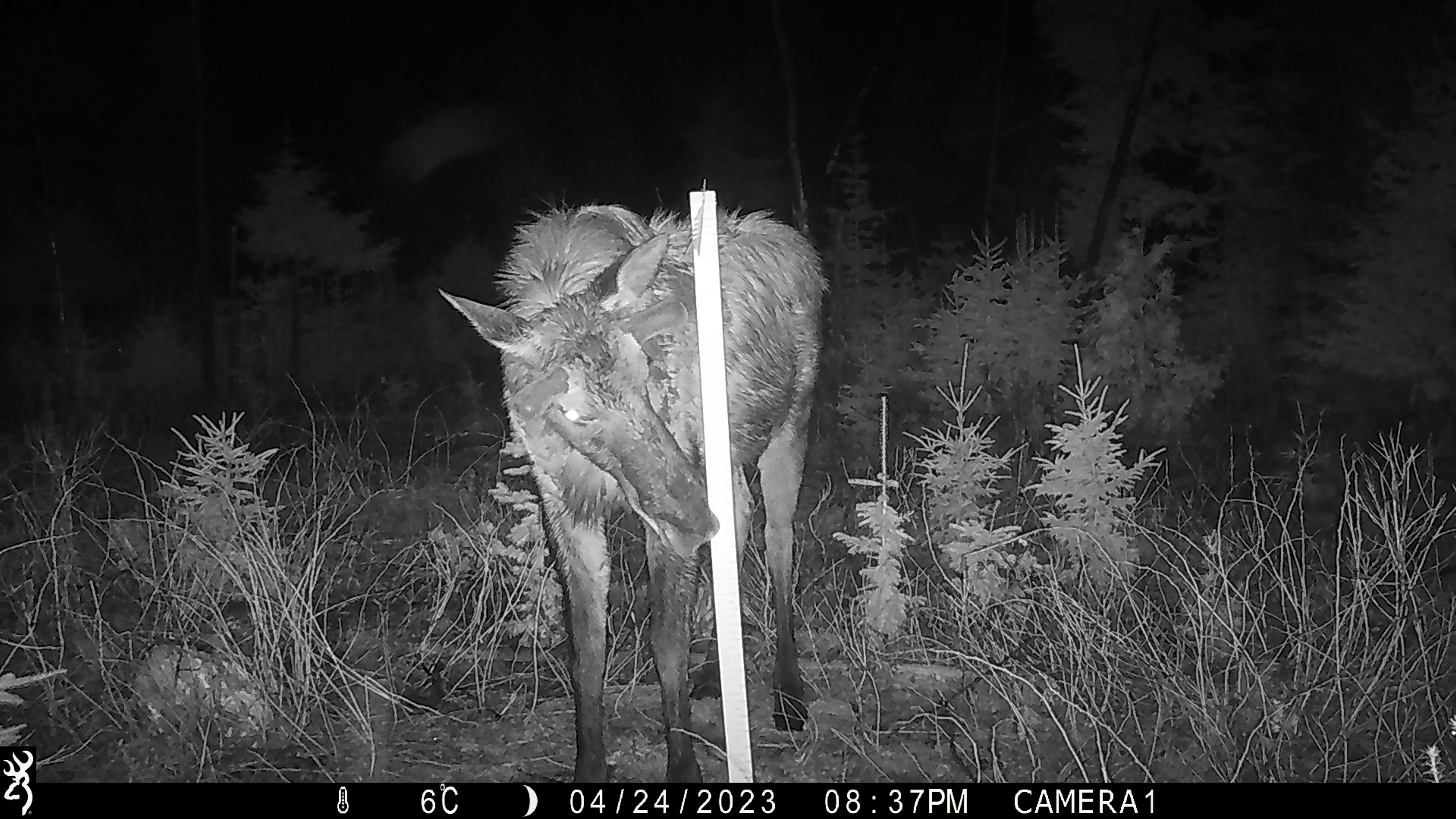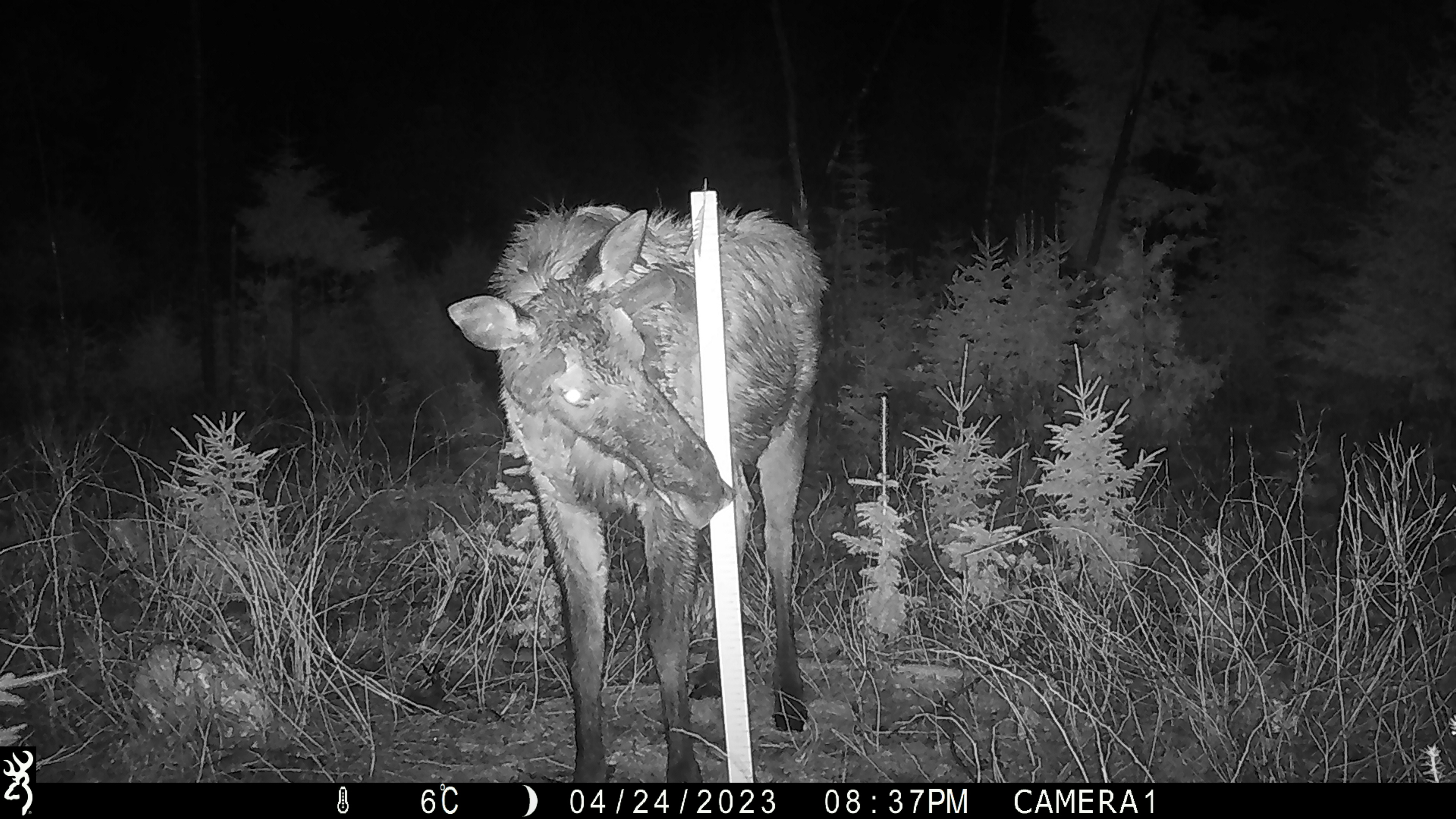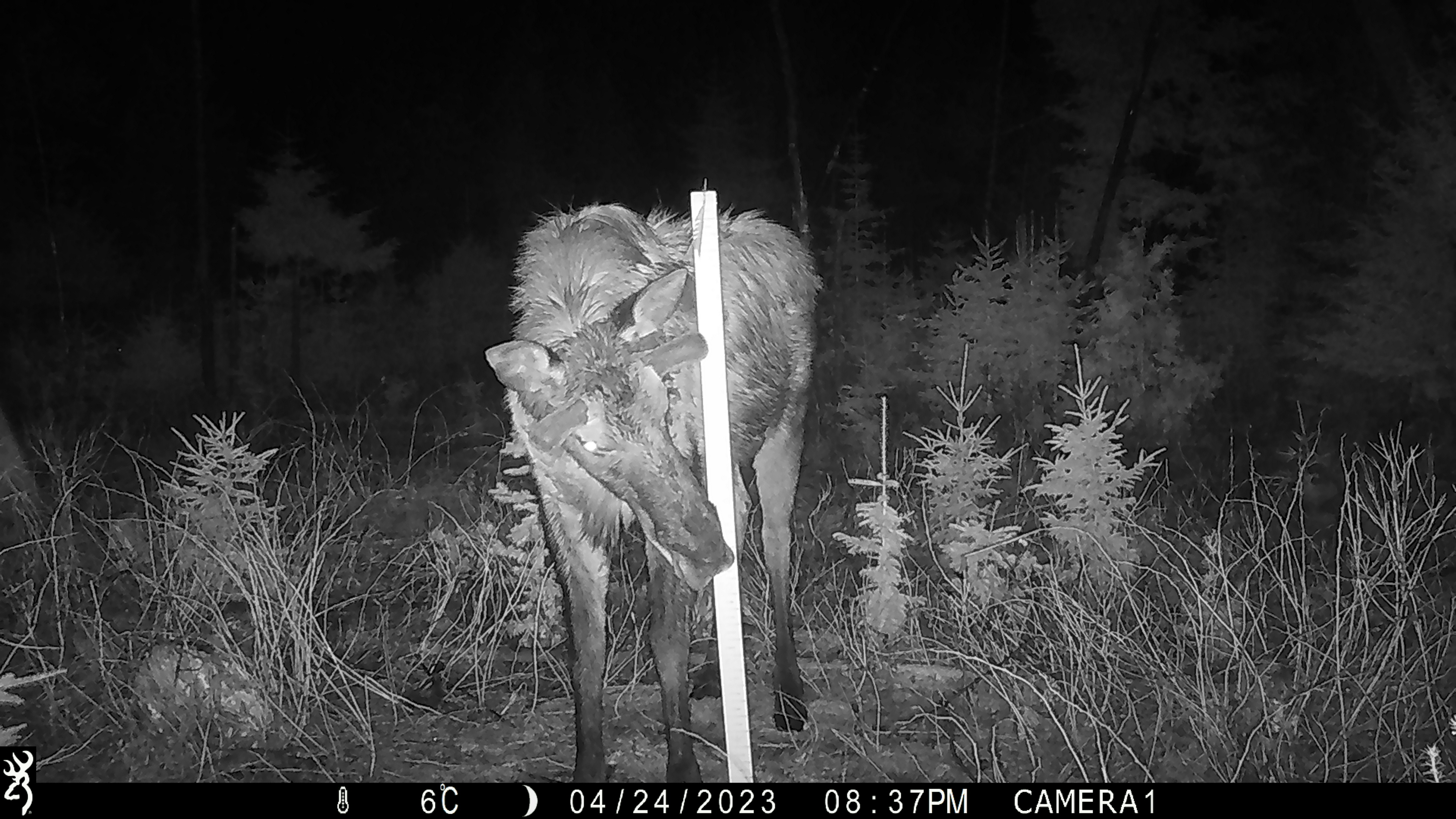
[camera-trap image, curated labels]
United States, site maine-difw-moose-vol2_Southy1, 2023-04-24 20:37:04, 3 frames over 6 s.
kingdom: Animalia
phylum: Chordata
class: Mammalia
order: Artiodactyla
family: Cervidae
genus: Alces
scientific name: Alces alces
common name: moose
Moose (Alces alces).